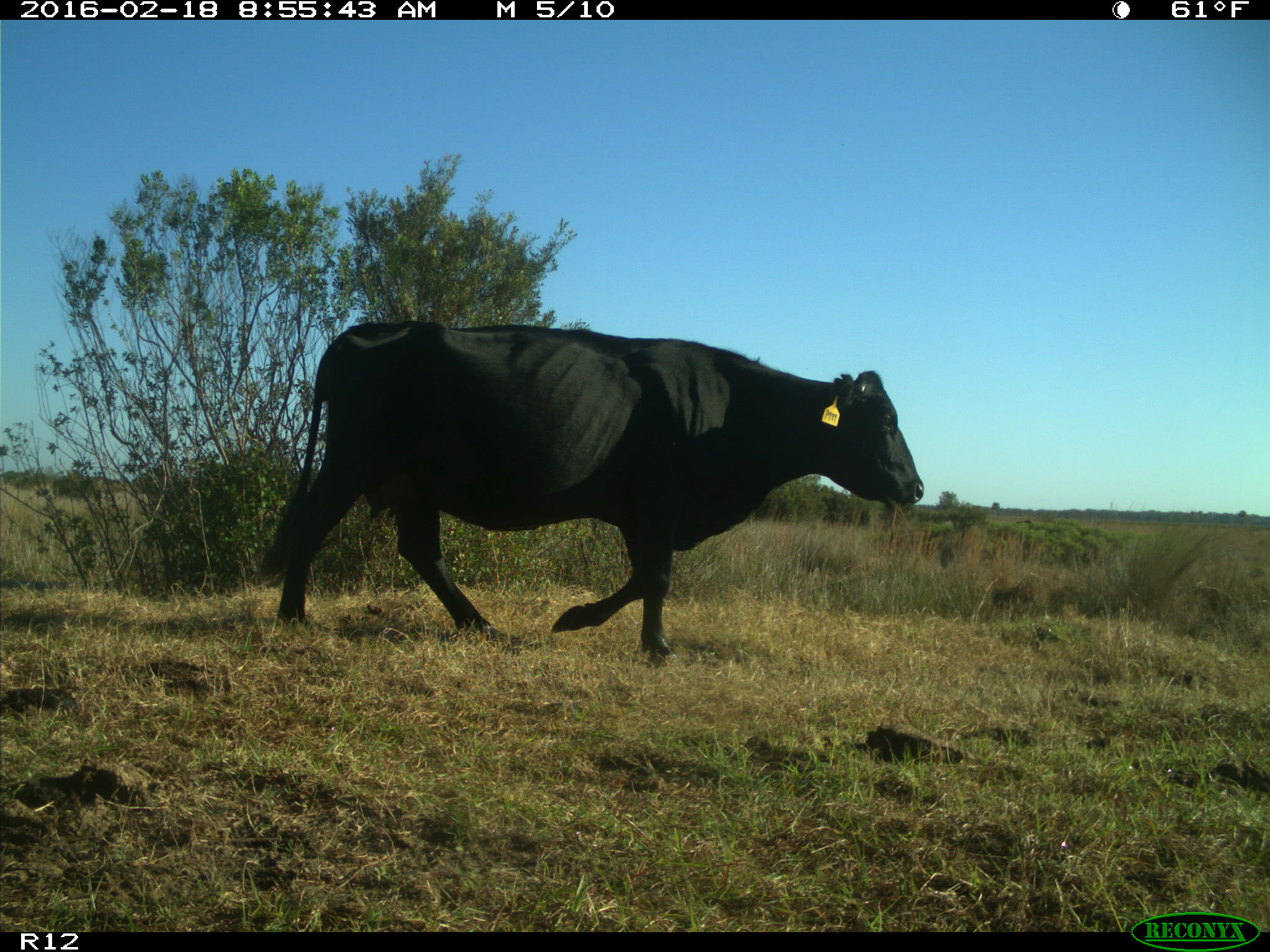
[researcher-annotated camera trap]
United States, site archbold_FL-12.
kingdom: Animalia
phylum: Chordata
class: Mammalia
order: Artiodactyla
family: Bovidae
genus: Bos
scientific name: Bos taurus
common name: domestic cow